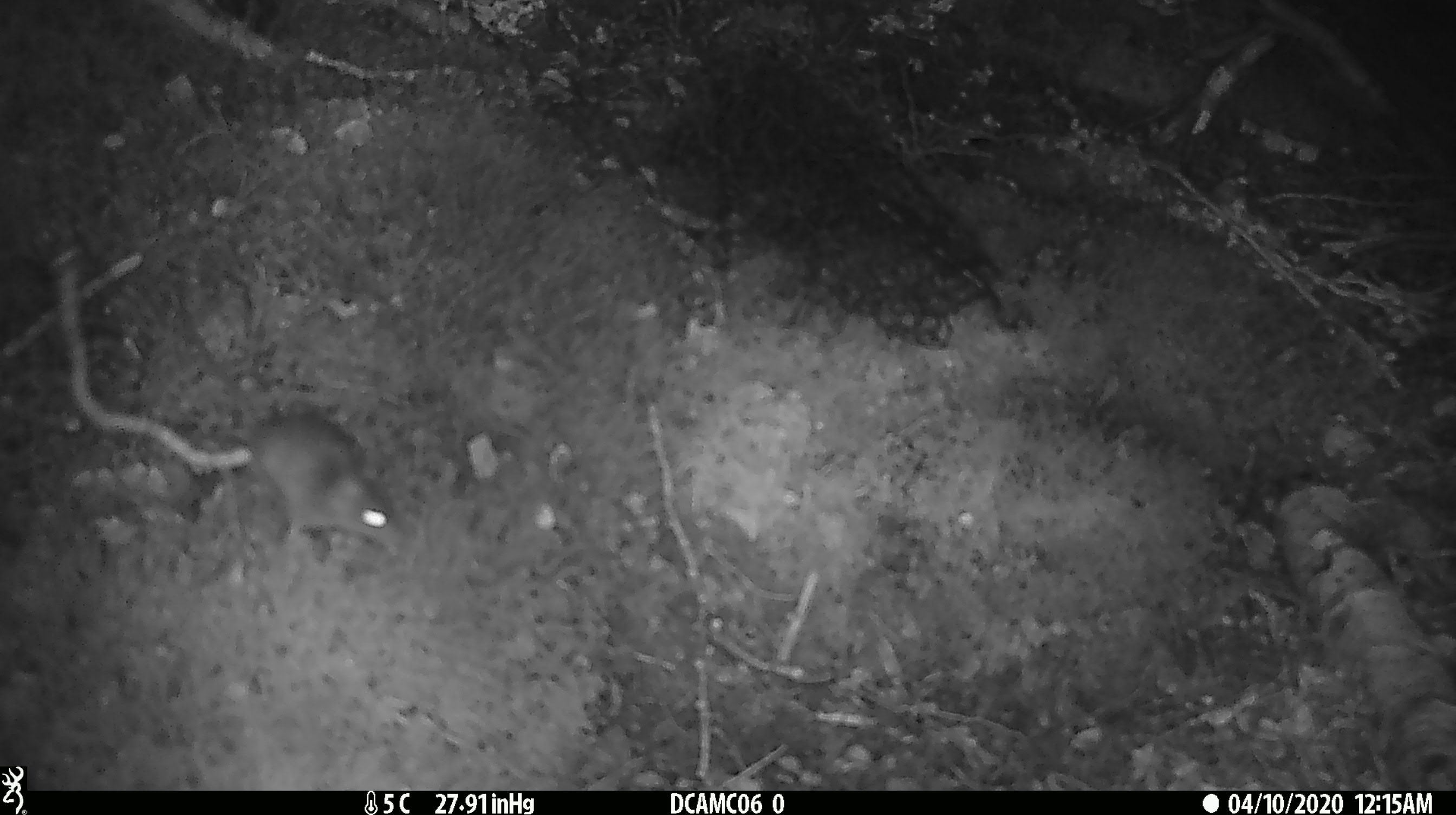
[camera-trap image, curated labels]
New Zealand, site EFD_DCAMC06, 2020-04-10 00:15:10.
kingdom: Animalia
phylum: Chordata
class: Mammalia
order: Rodentia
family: Muridae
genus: Mus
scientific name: Mus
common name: mouse